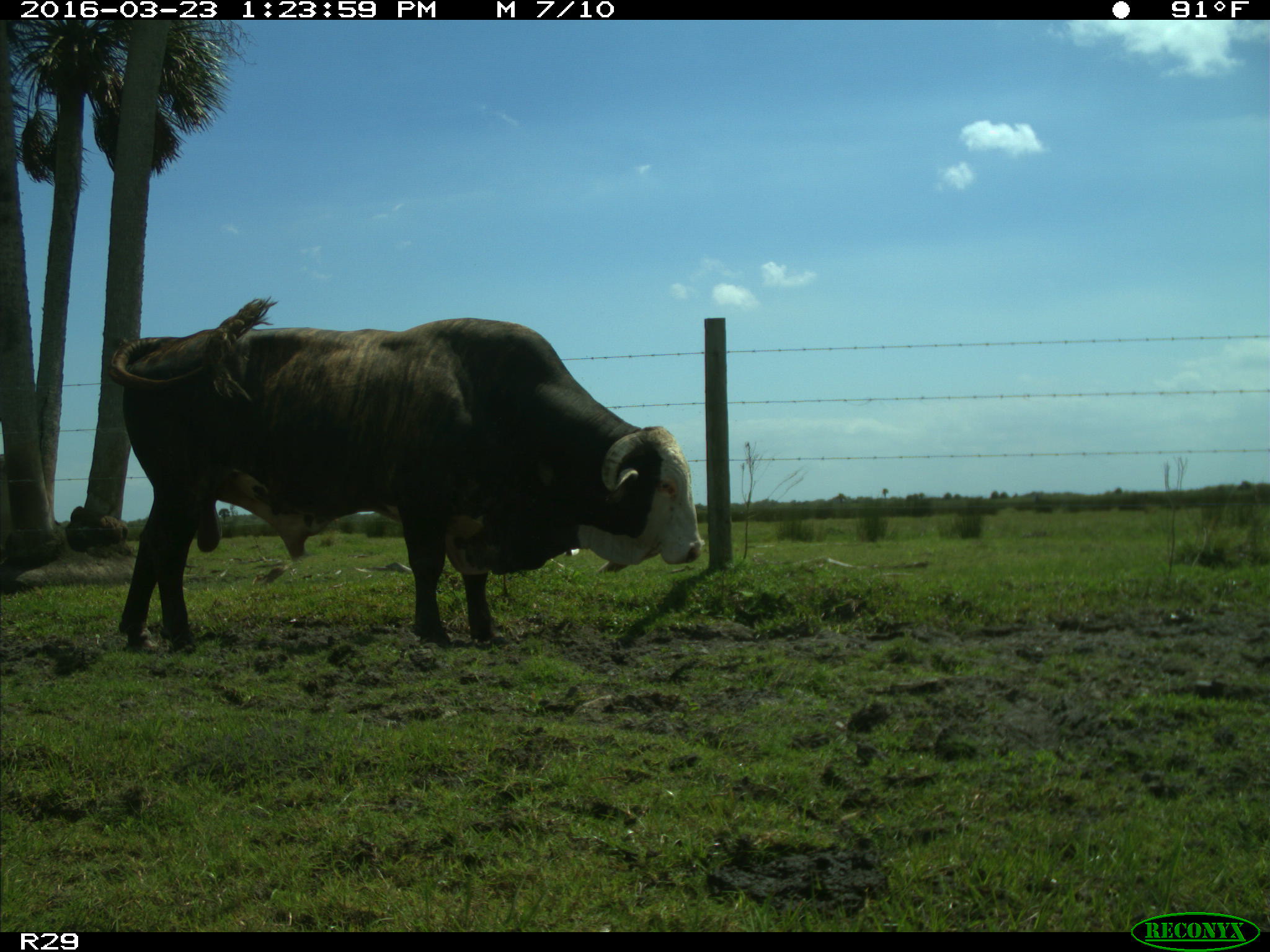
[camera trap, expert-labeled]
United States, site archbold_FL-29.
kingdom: Animalia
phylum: Chordata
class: Mammalia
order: Artiodactyla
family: Bovidae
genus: Bos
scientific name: Bos taurus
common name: domestic cow